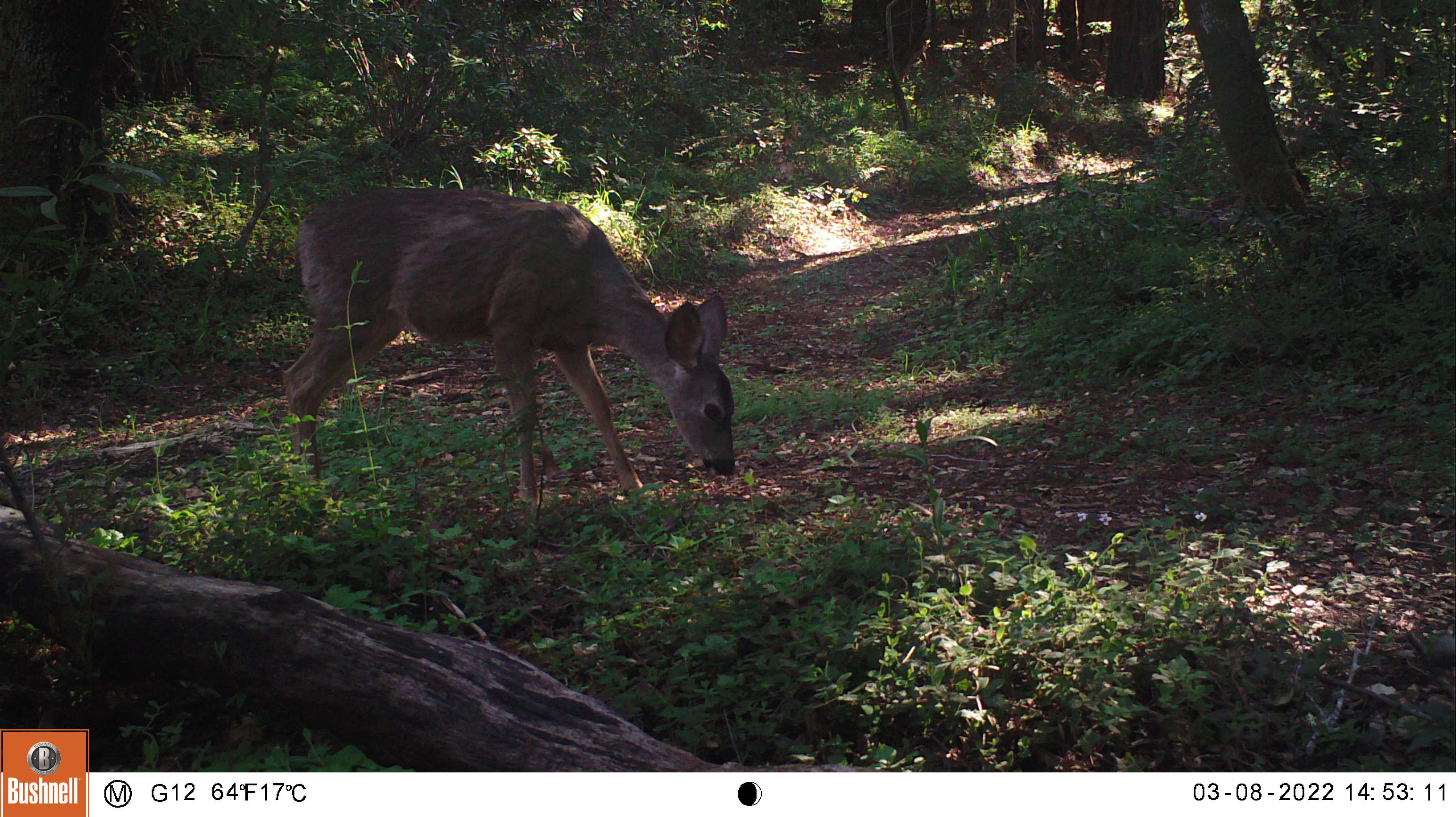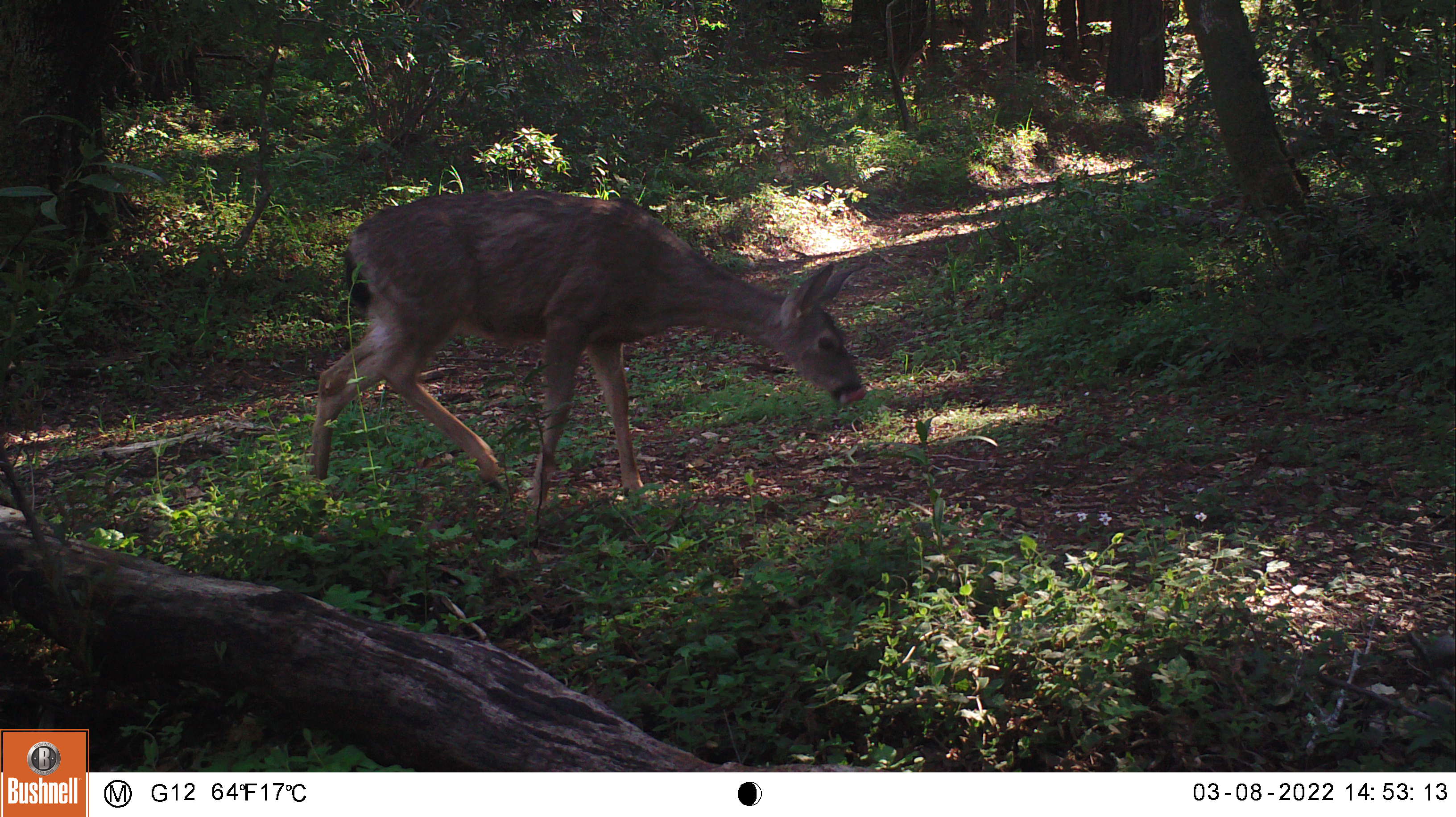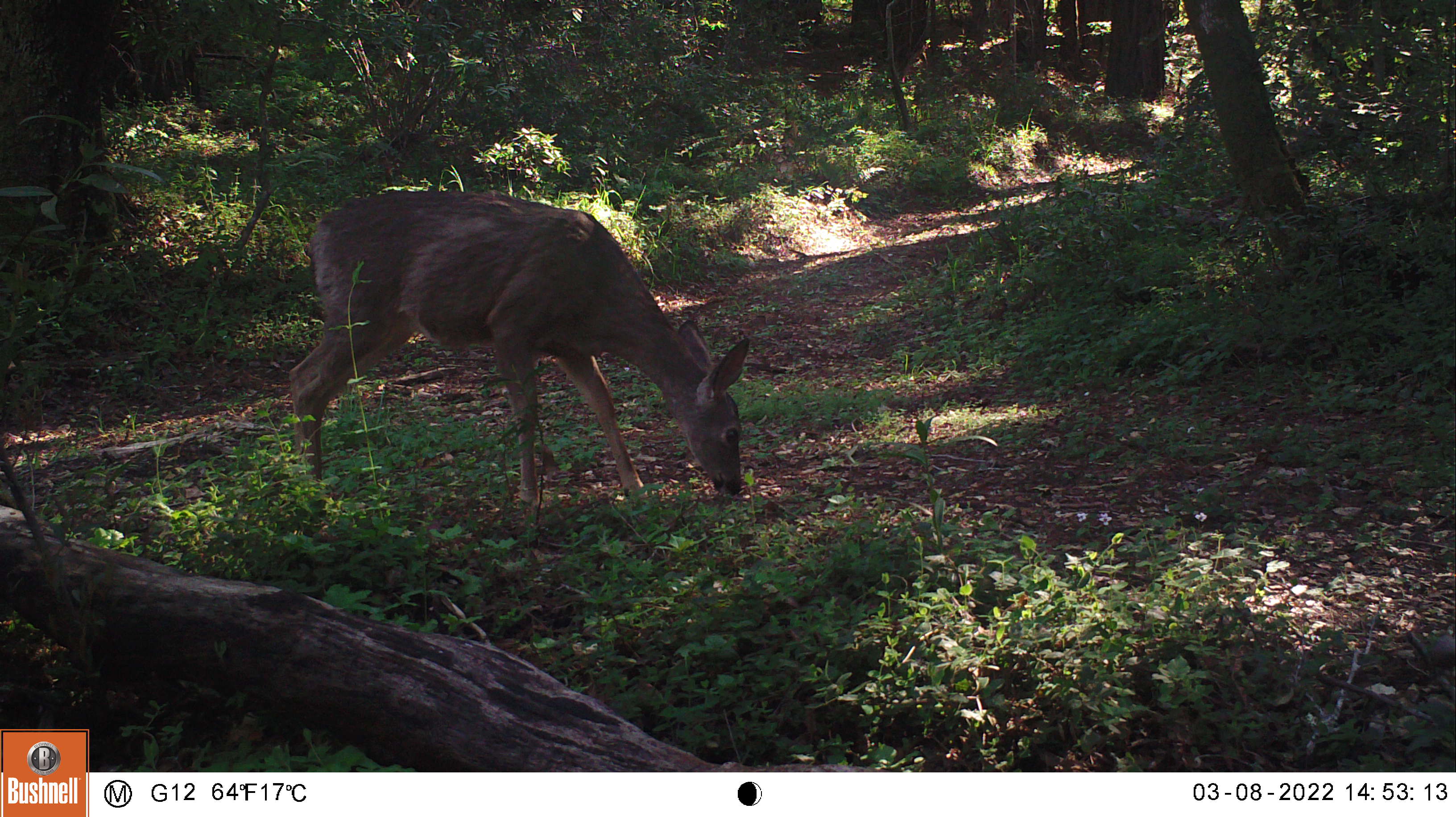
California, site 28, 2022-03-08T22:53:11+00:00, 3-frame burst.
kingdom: Animalia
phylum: Chordata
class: Mammalia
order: Artiodactyla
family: Cervidae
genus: Odocoileus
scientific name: Odocoileus hemionus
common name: mule deer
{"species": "mule deer (Odocoileus hemionus)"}